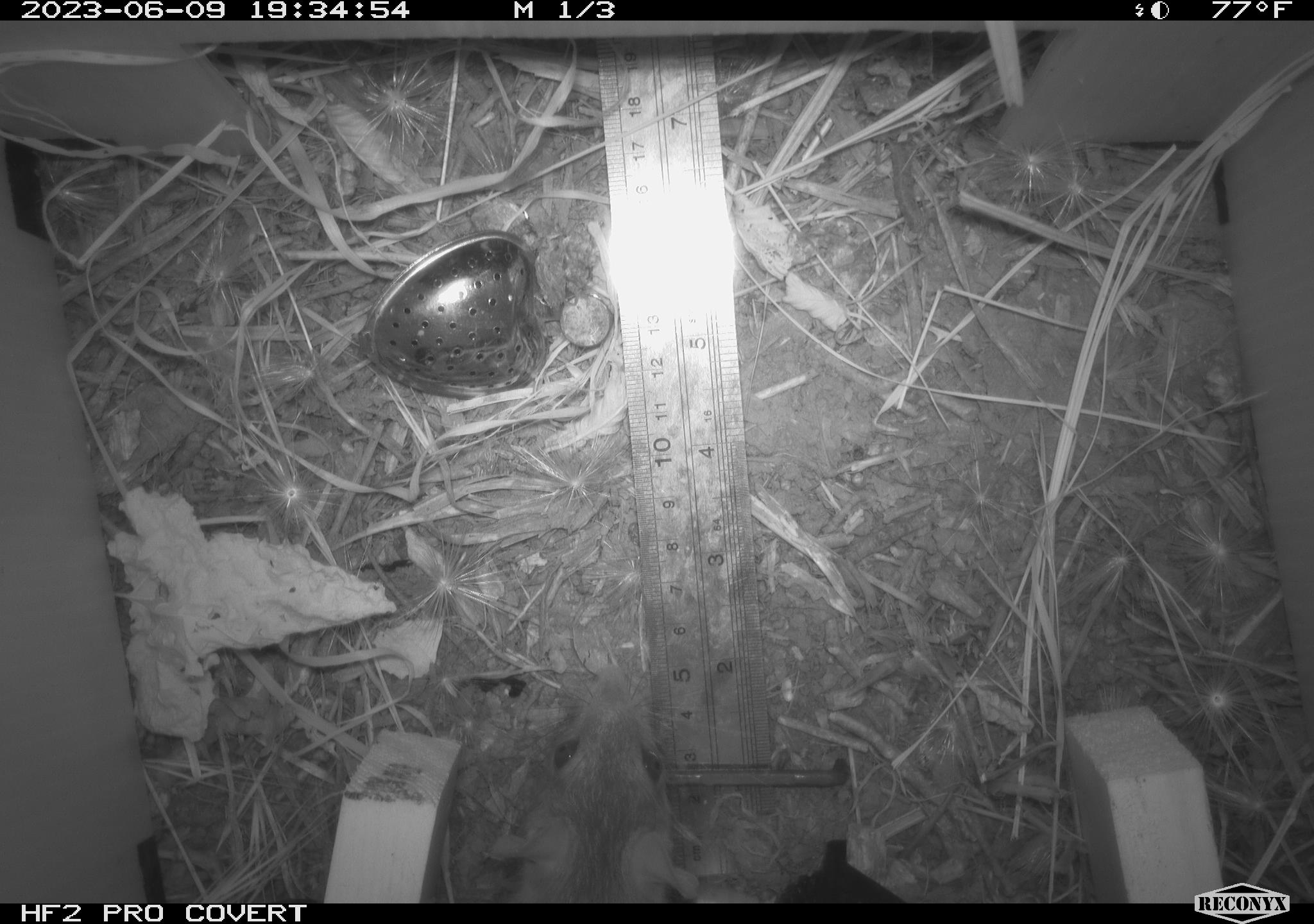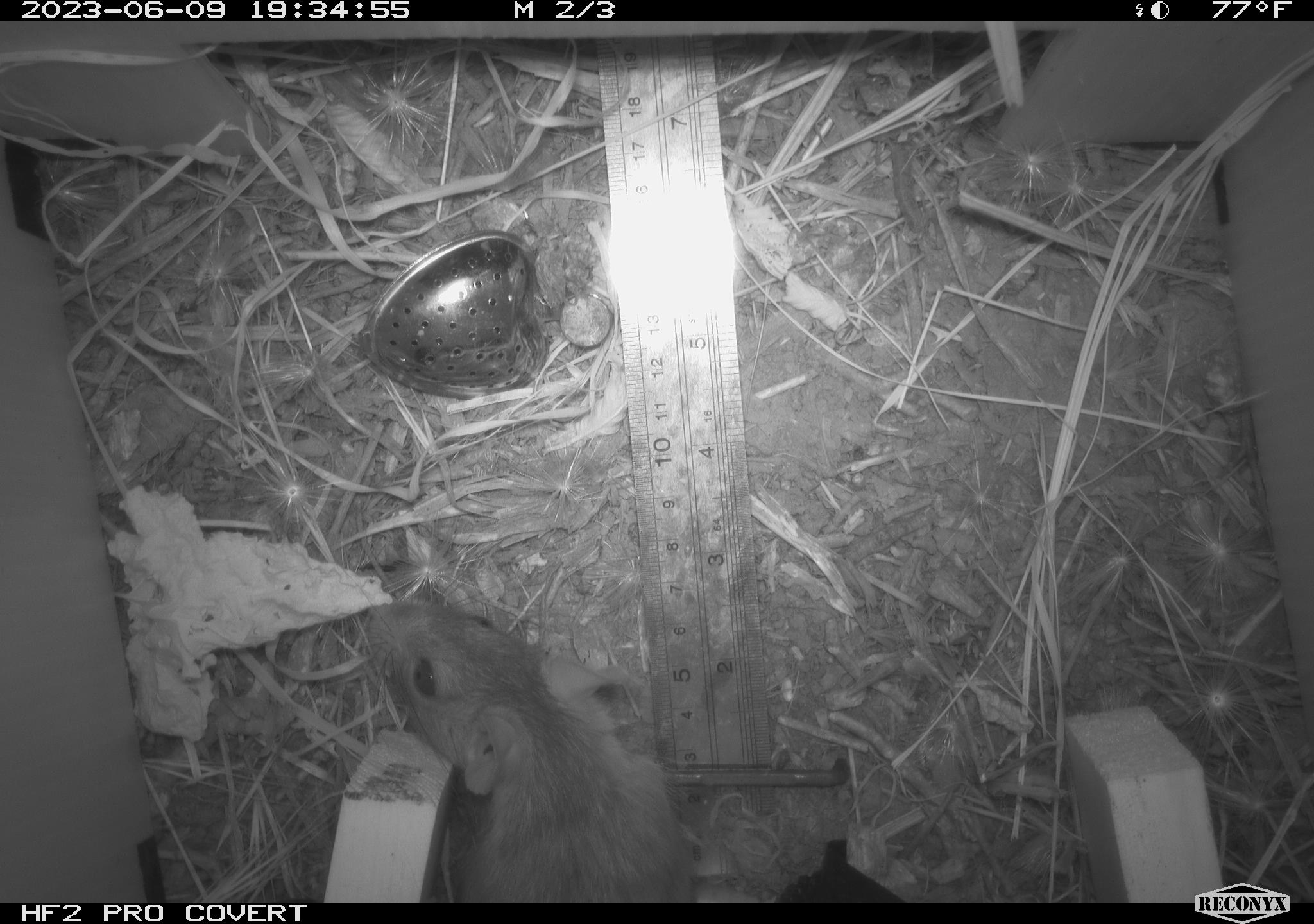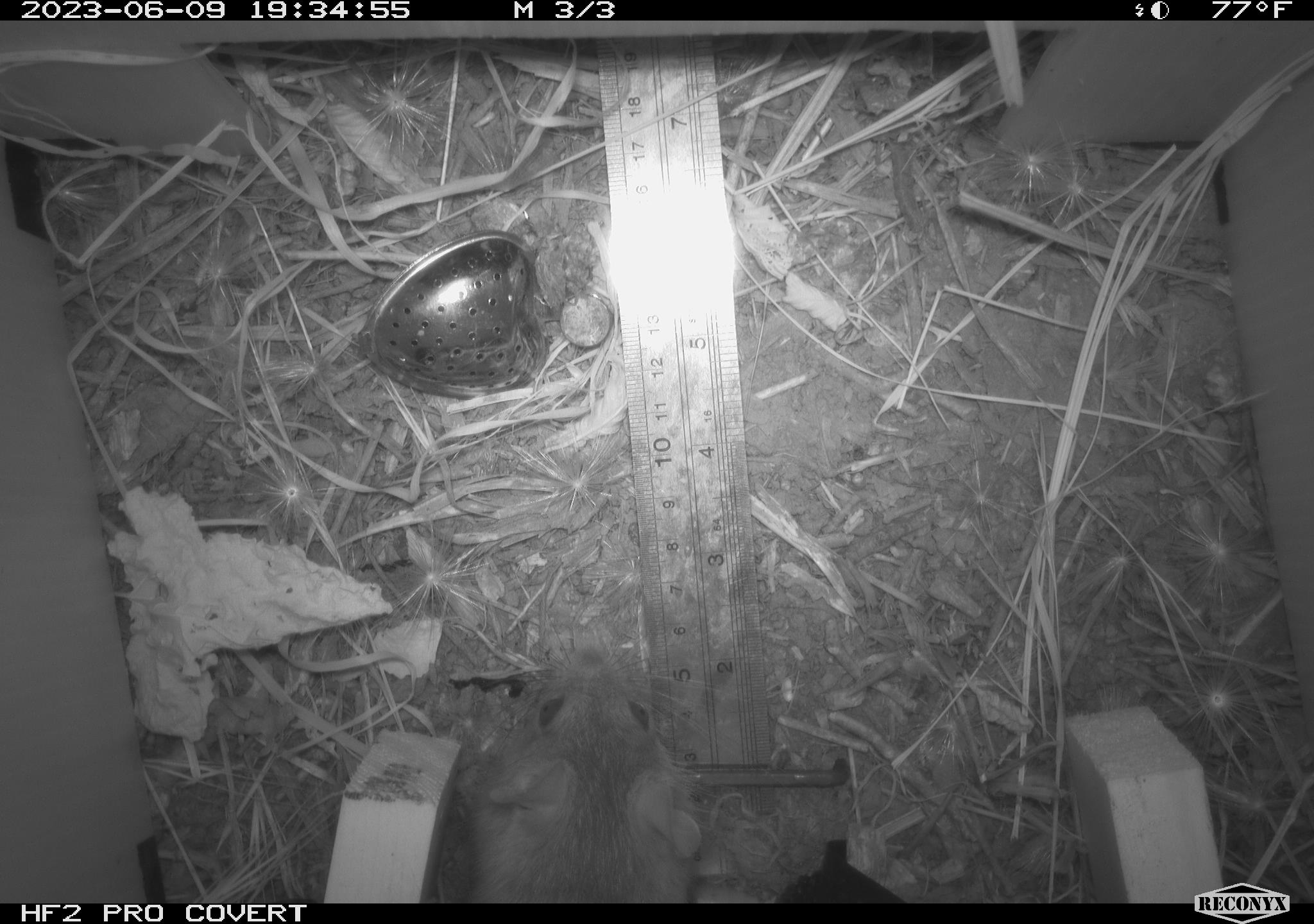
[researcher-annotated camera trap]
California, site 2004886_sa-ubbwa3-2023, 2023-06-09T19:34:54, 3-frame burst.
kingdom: Animalia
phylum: Chordata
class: Mammalia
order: Rodentia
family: Muridae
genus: Rattus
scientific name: Rattus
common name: rat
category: rattus species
Rattus species (rat) (Rattus).